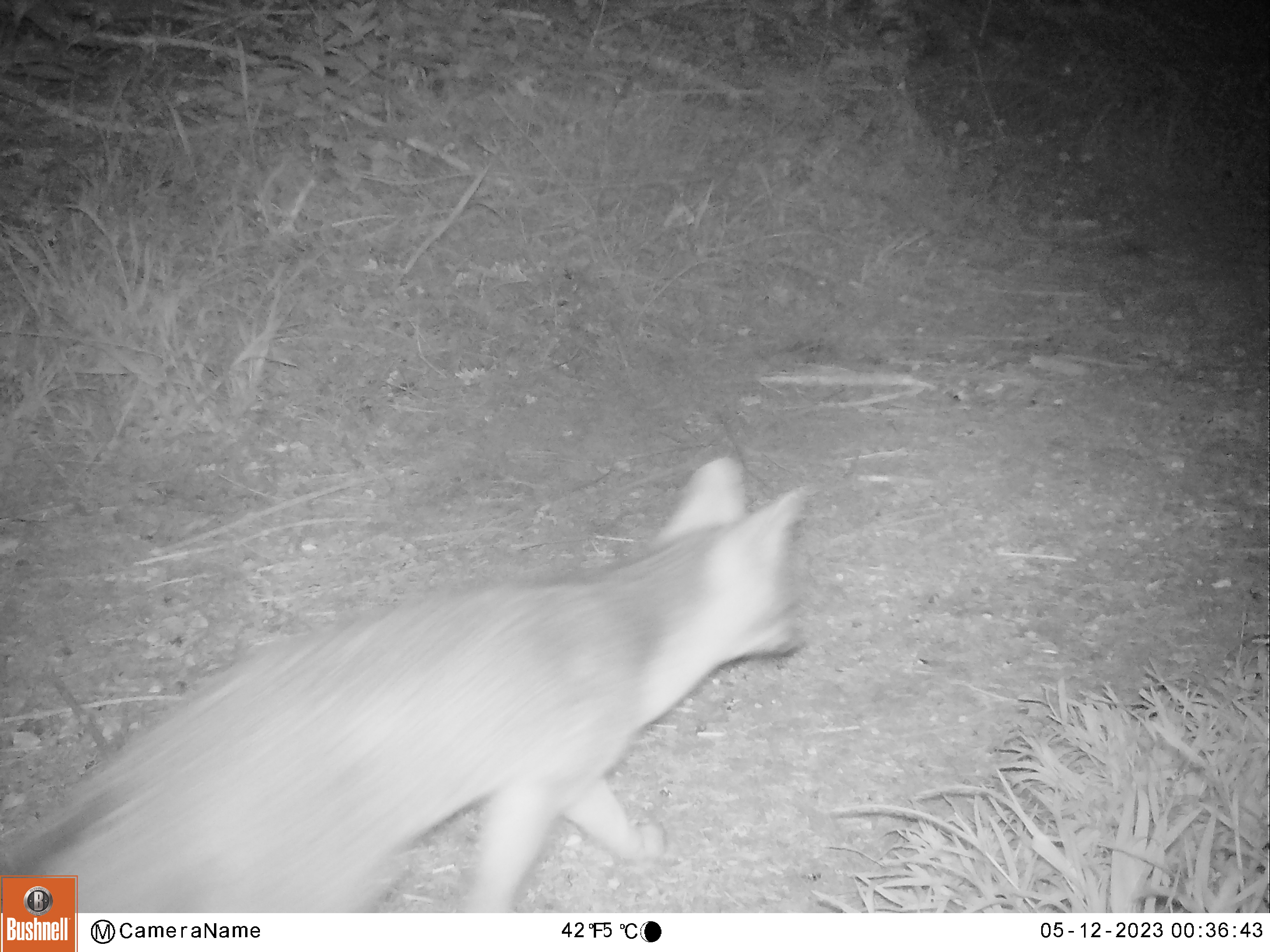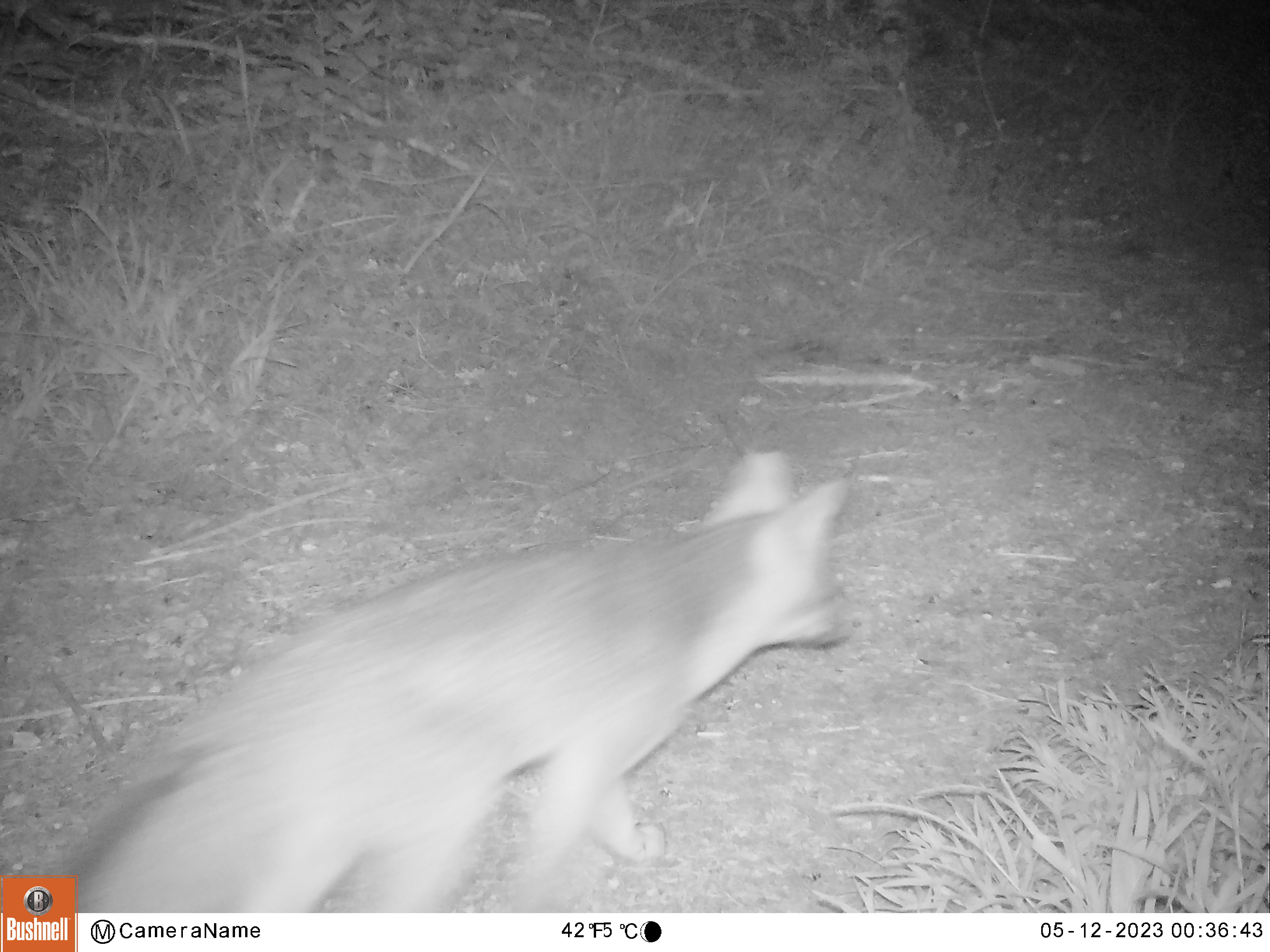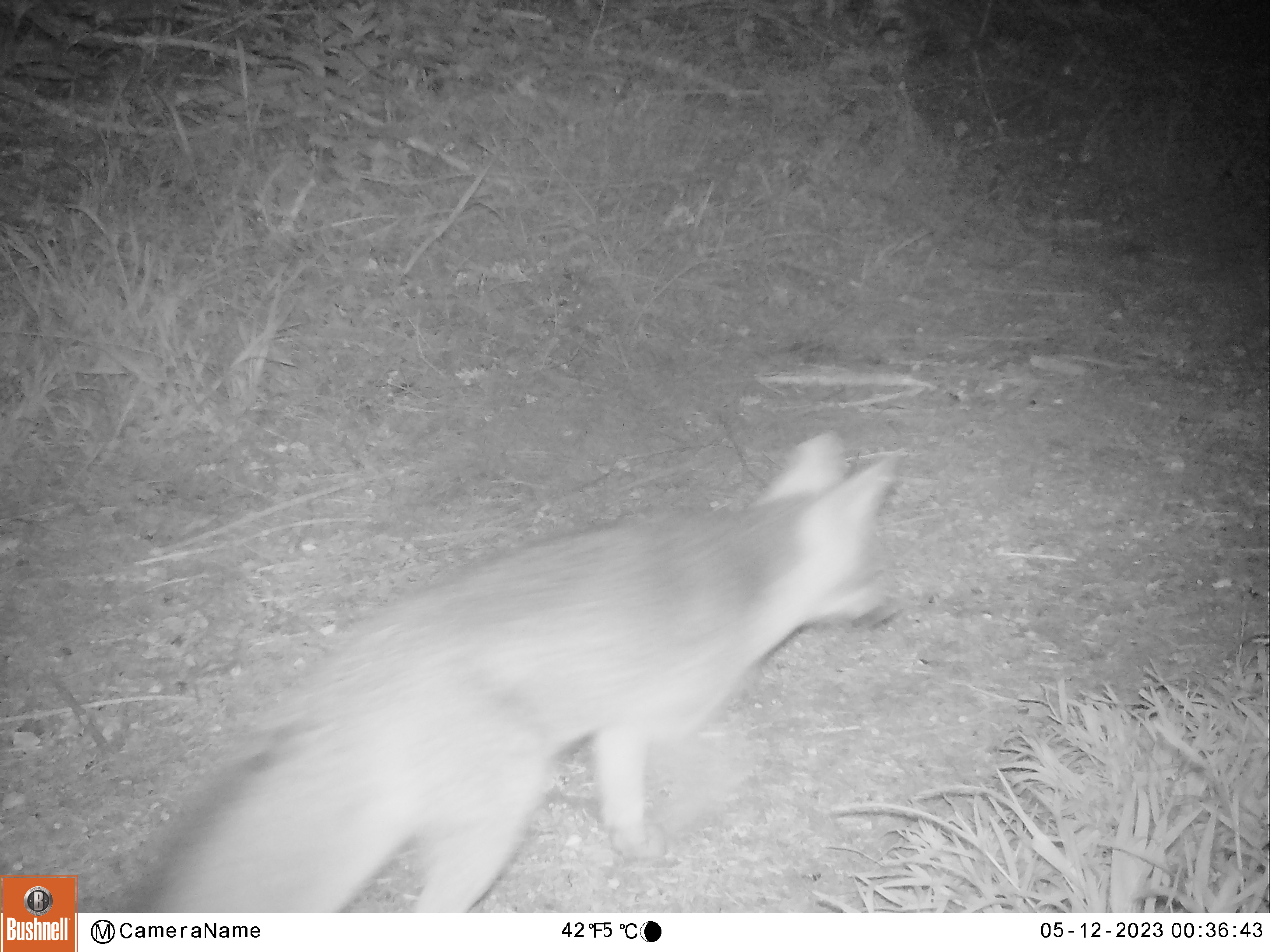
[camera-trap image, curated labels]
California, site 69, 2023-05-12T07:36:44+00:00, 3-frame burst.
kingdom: Animalia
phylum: Chordata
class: Mammalia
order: Carnivora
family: Canidae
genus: Urocyon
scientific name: Urocyon cinereoargenteus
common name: gray fox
Gray fox (Urocyon cinereoargenteus).